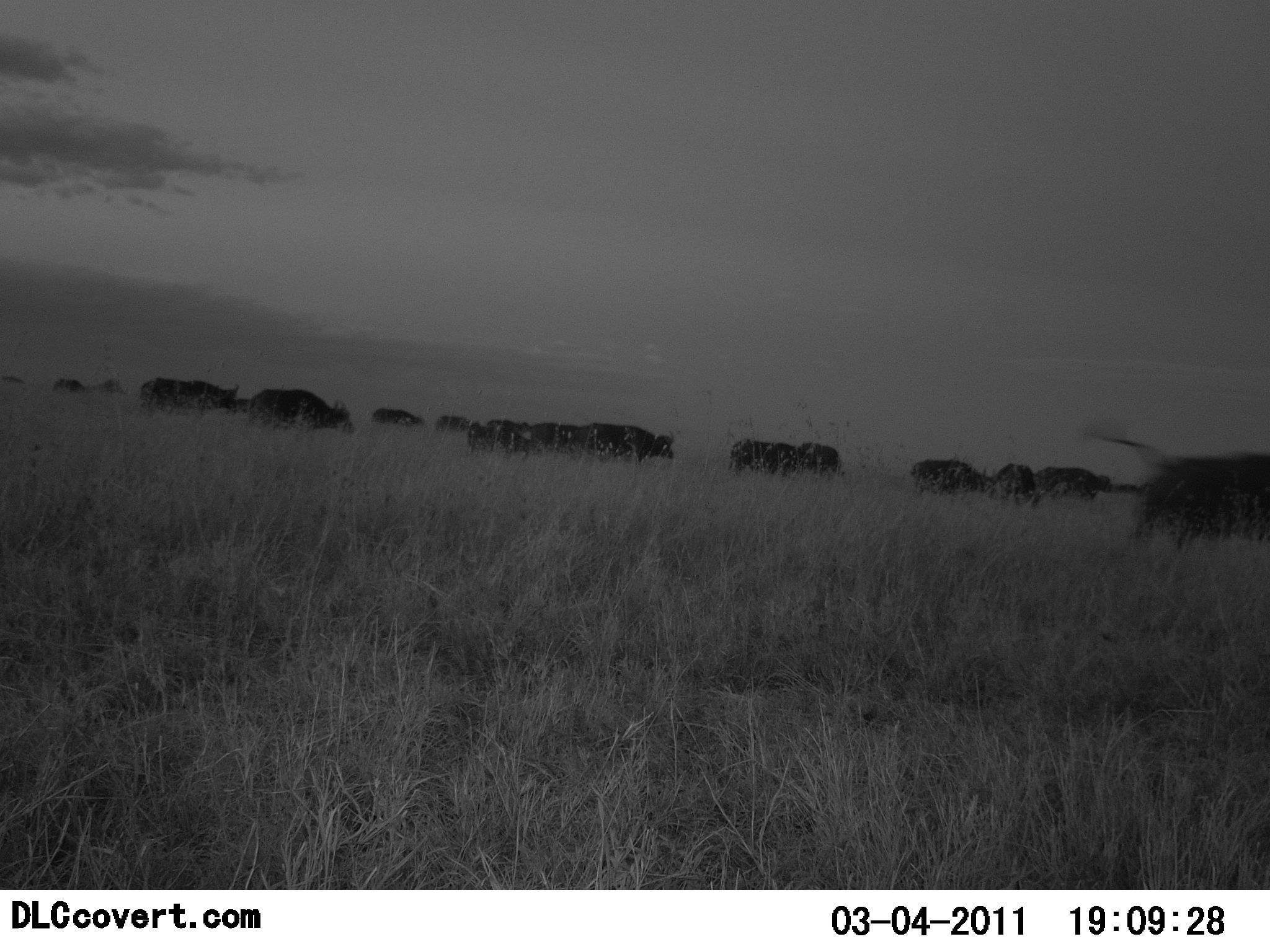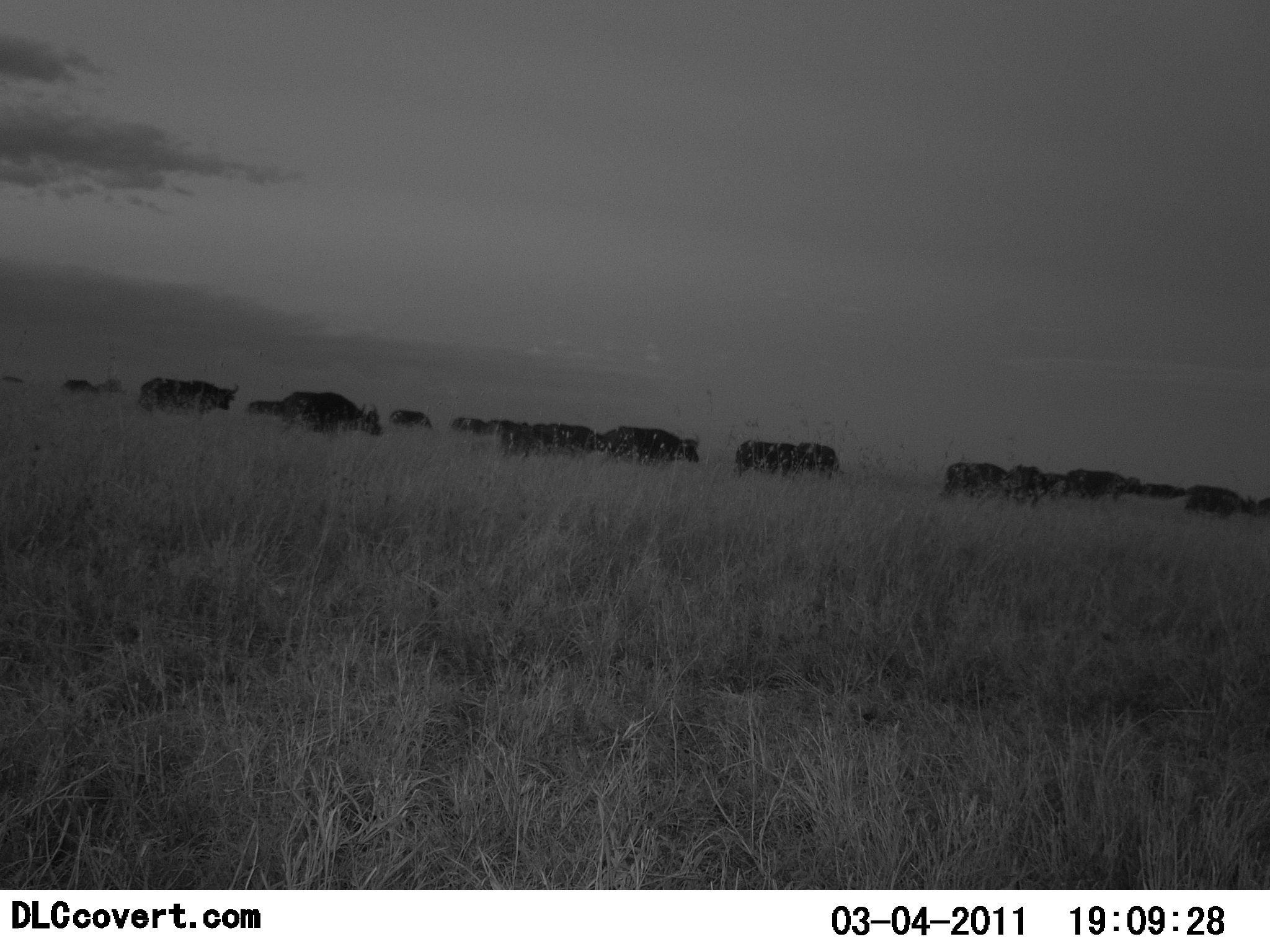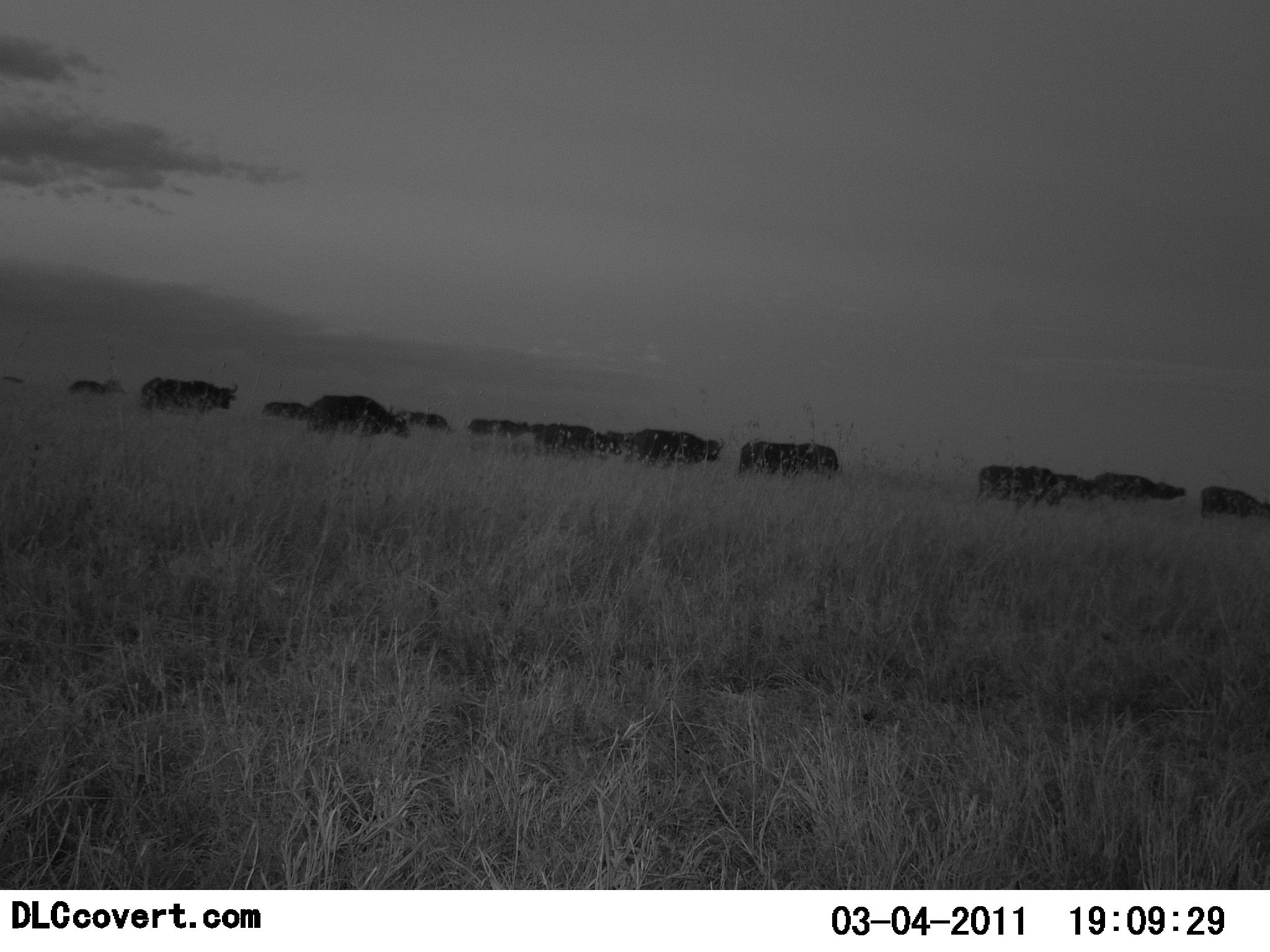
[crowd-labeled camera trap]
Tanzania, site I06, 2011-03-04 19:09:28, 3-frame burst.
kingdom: Animalia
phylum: Chordata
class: Mammalia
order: Artiodactyla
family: Bovidae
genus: Syncerus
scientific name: Syncerus caffer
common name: cape buffalo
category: buffalo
Buffalo (cape buffalo) (Syncerus caffer), count 11-50. Behavior (volunteer vote fractions): standing 0%, resting 0%, moving 100%, interacting 0%. Young present (vote fraction): 0%. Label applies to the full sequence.